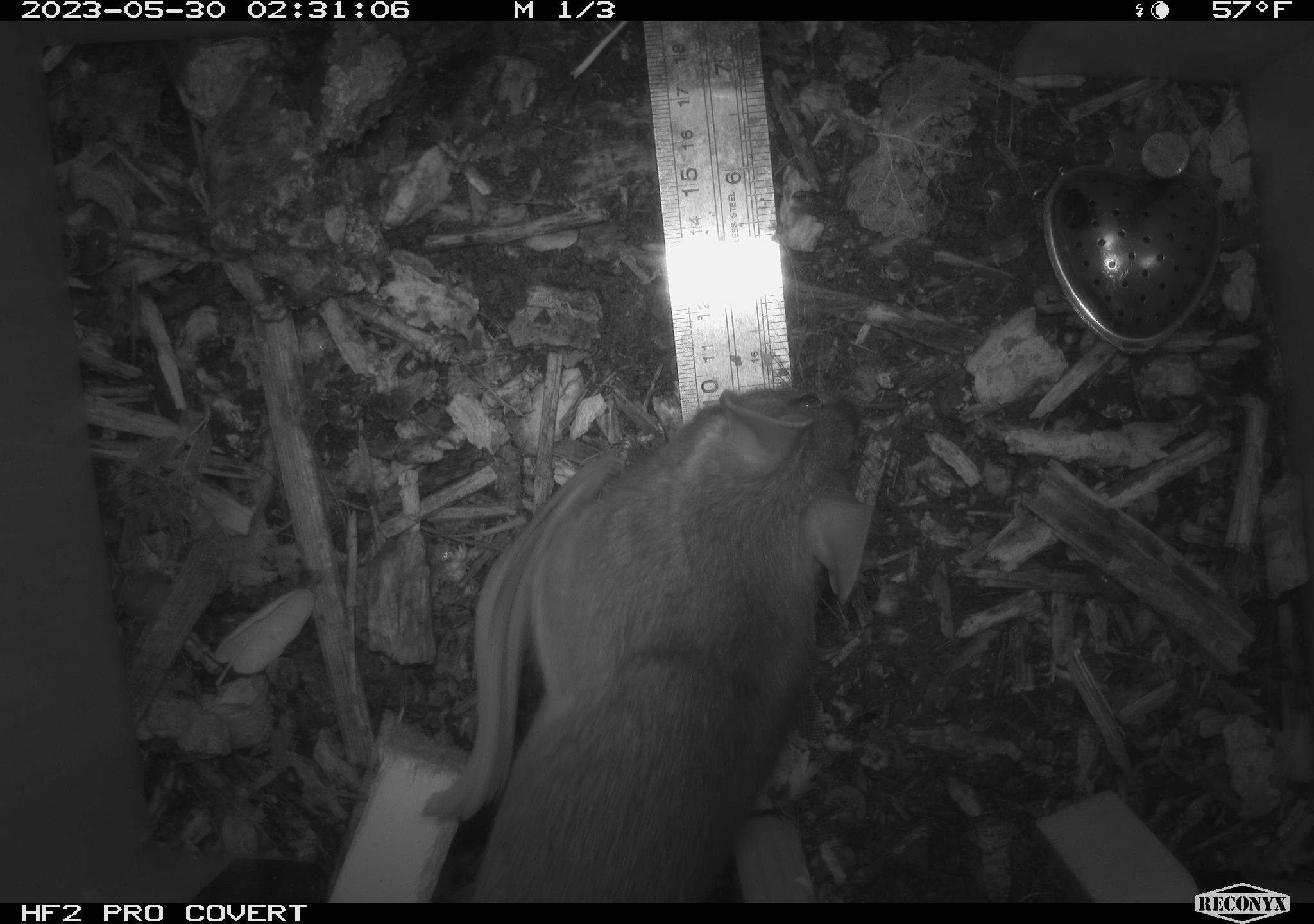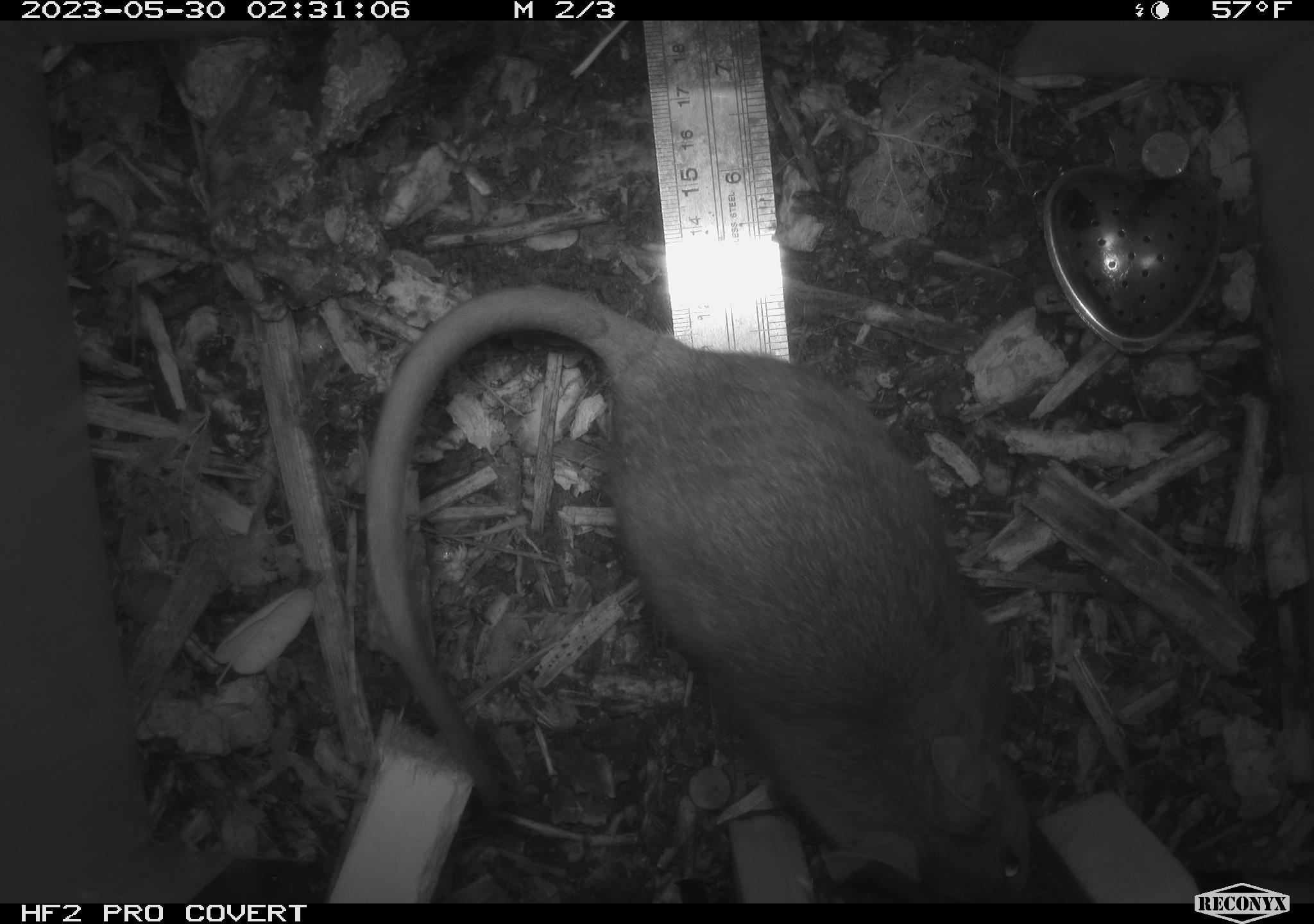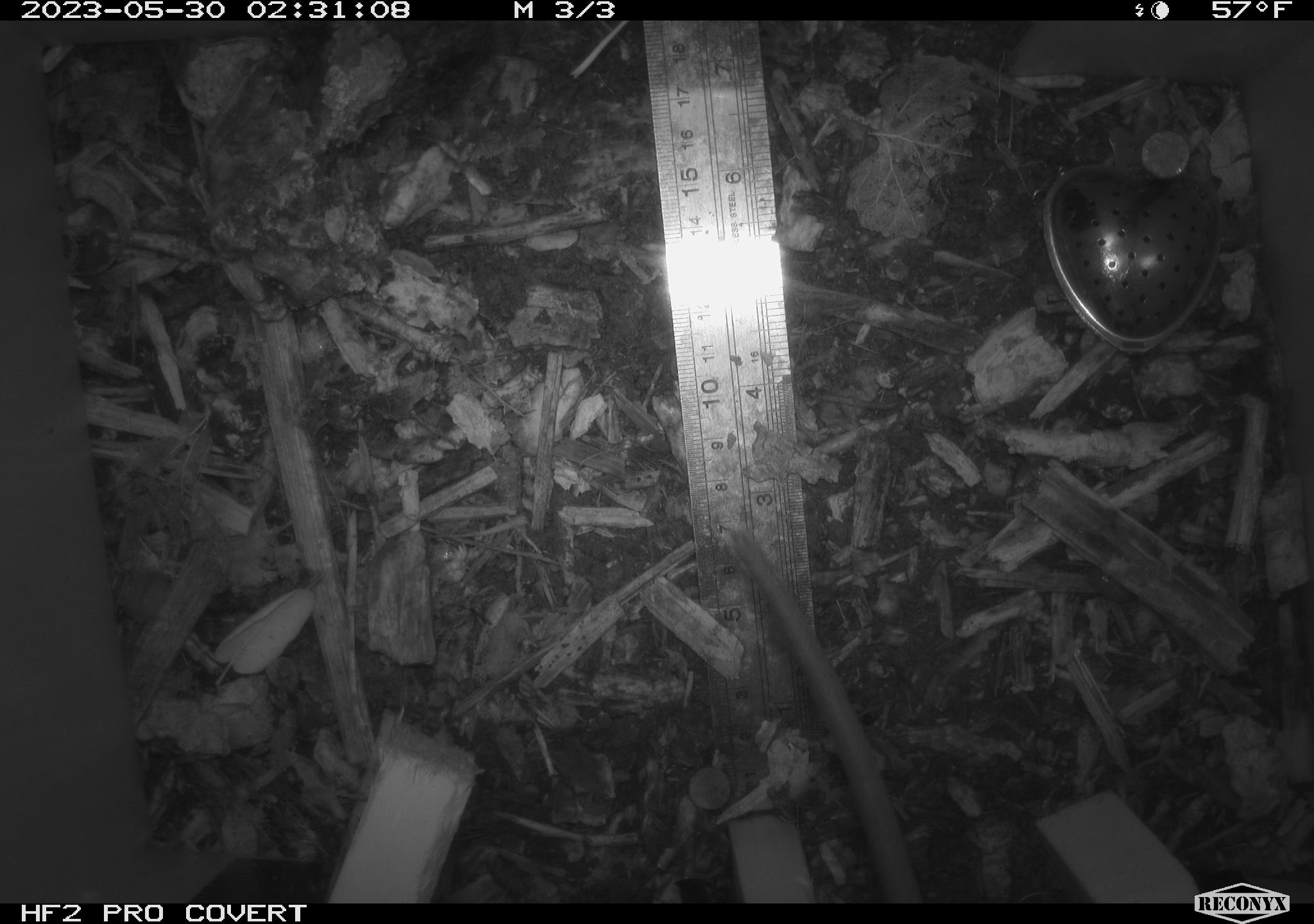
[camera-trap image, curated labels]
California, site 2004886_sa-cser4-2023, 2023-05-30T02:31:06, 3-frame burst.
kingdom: Animalia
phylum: Chordata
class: Mammalia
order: Rodentia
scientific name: Rodentia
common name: woodrat or rat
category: woodrat or rat species